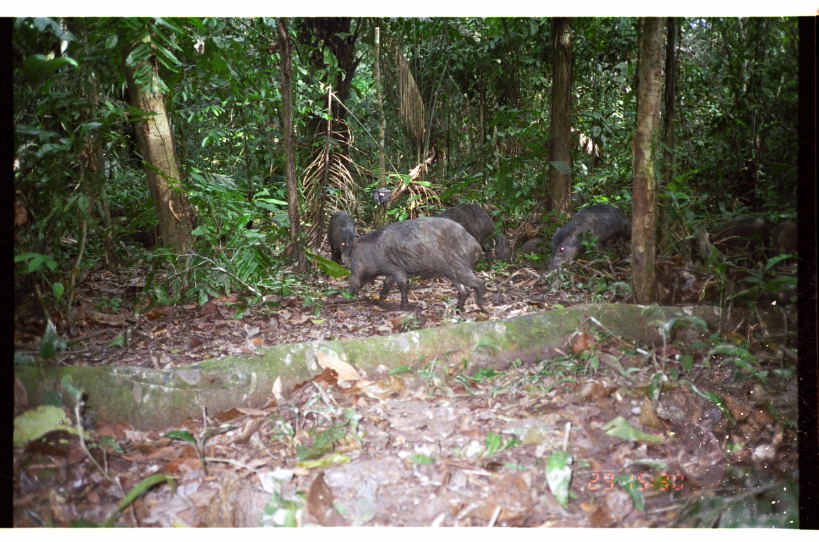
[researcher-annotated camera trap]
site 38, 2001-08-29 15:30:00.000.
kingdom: Animalia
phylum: Chordata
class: Mammalia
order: Artiodactyla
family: Tayassuidae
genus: Tayassu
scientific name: Tayassu pecari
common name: white-lipped peccary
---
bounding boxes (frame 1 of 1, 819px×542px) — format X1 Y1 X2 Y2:
tayassu pecari: 348 215 491 318; 550 202 638 273; 438 202 497 272; 707 215 773 270; 763 216 799 276; 325 210 359 267